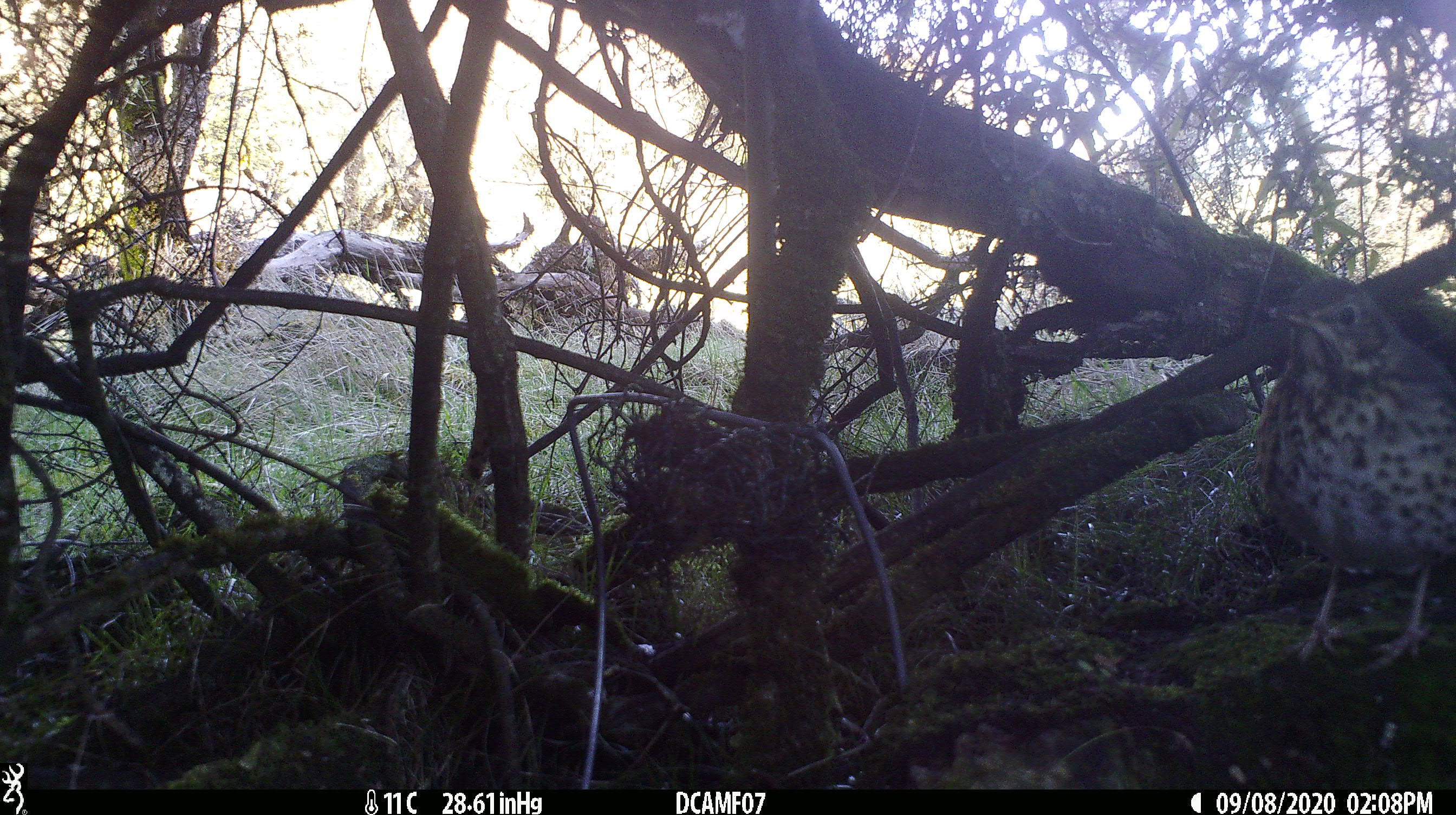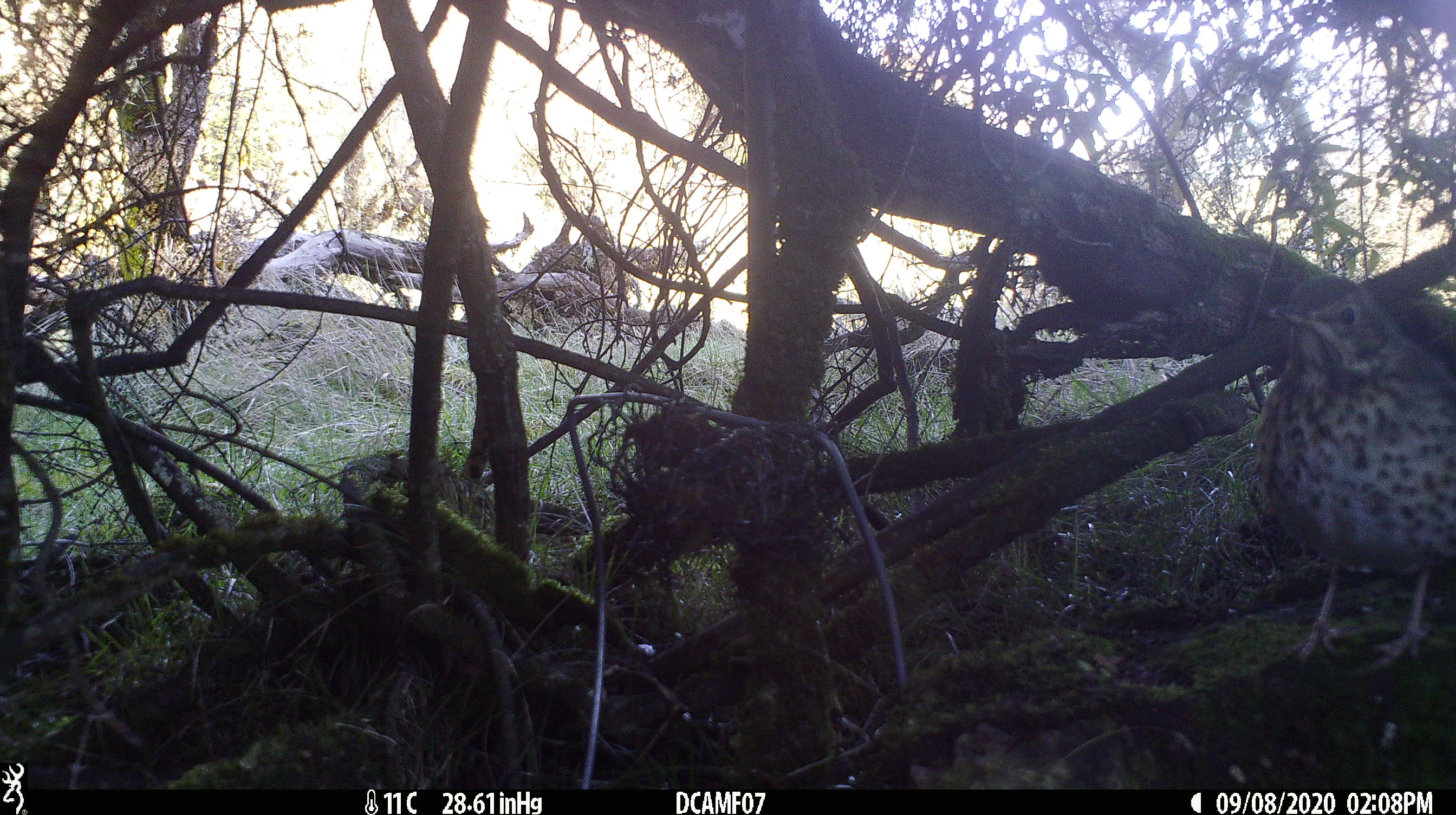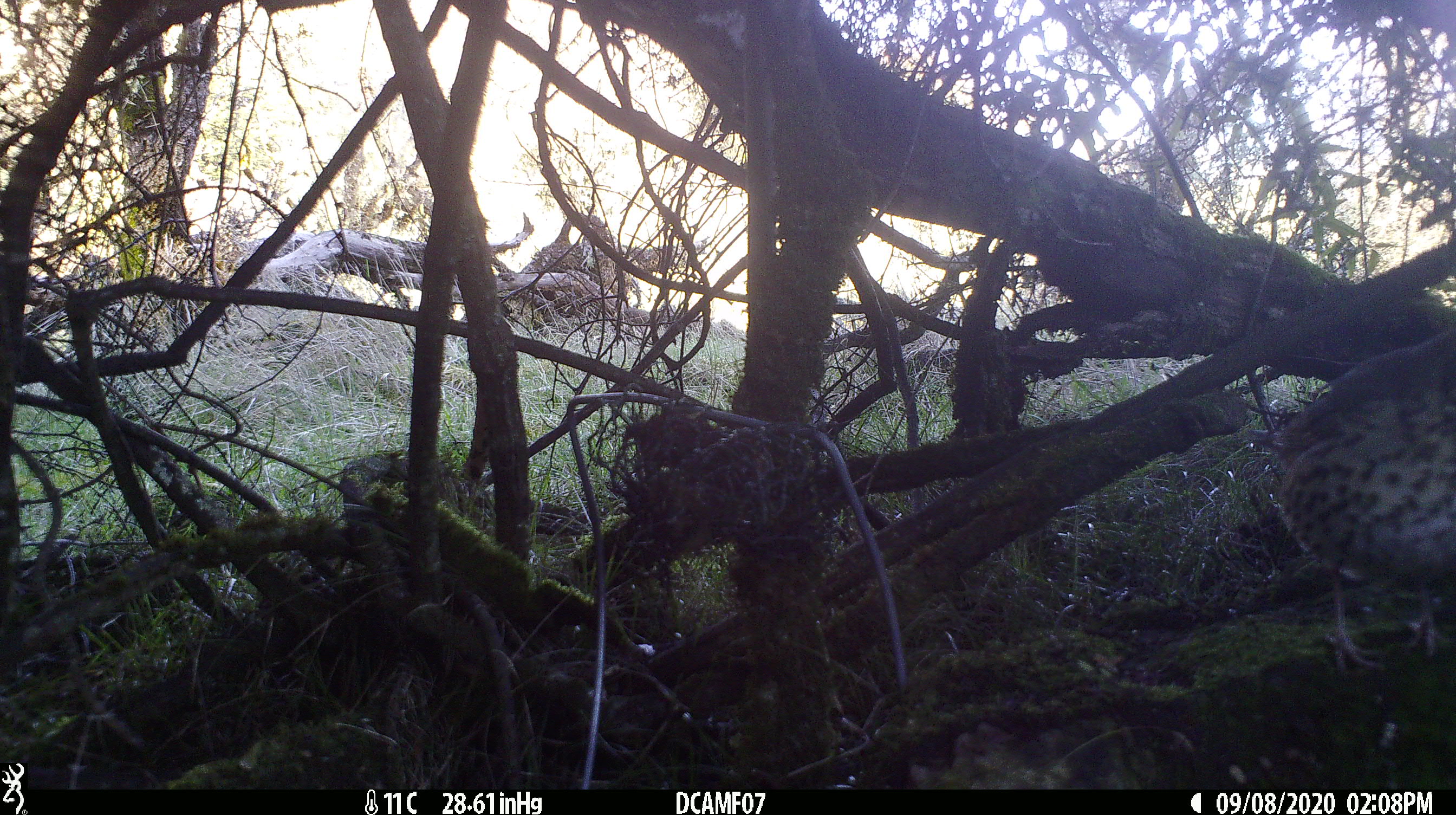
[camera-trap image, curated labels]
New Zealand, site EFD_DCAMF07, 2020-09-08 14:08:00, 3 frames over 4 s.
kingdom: Animalia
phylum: Chordata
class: Aves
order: Passeriformes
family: Turdidae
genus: Turdus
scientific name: Turdus philomelos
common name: song thrush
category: thrush